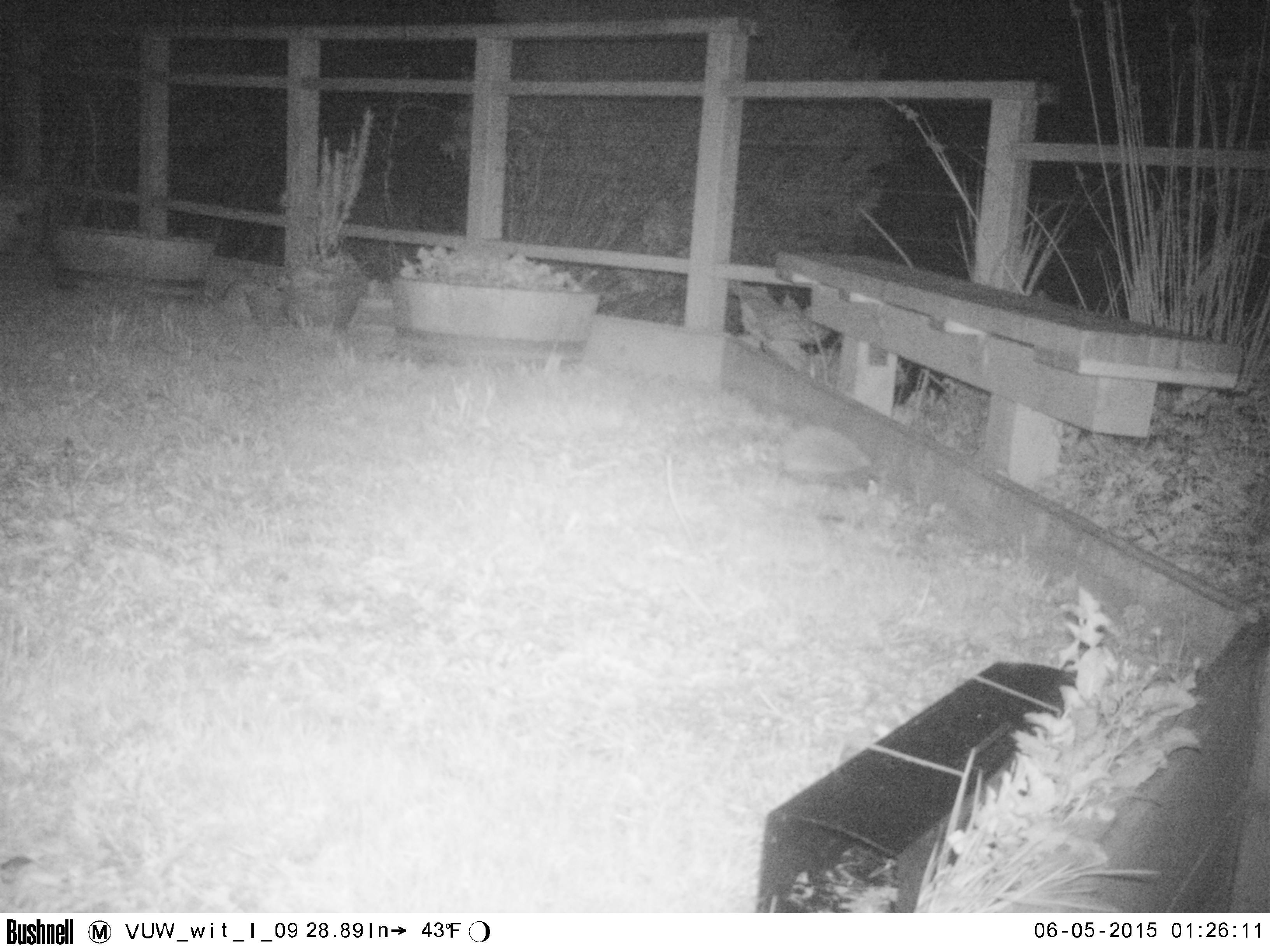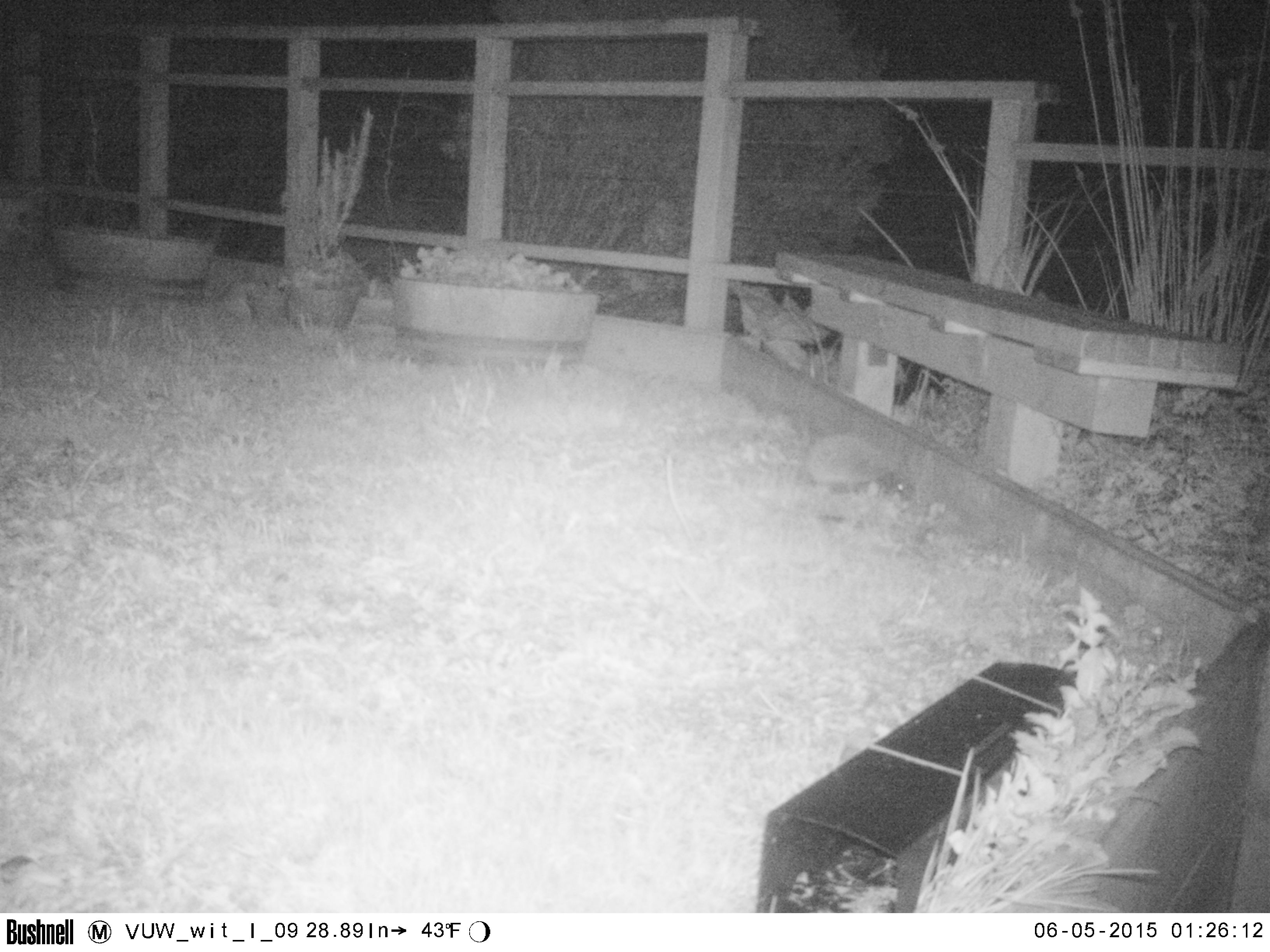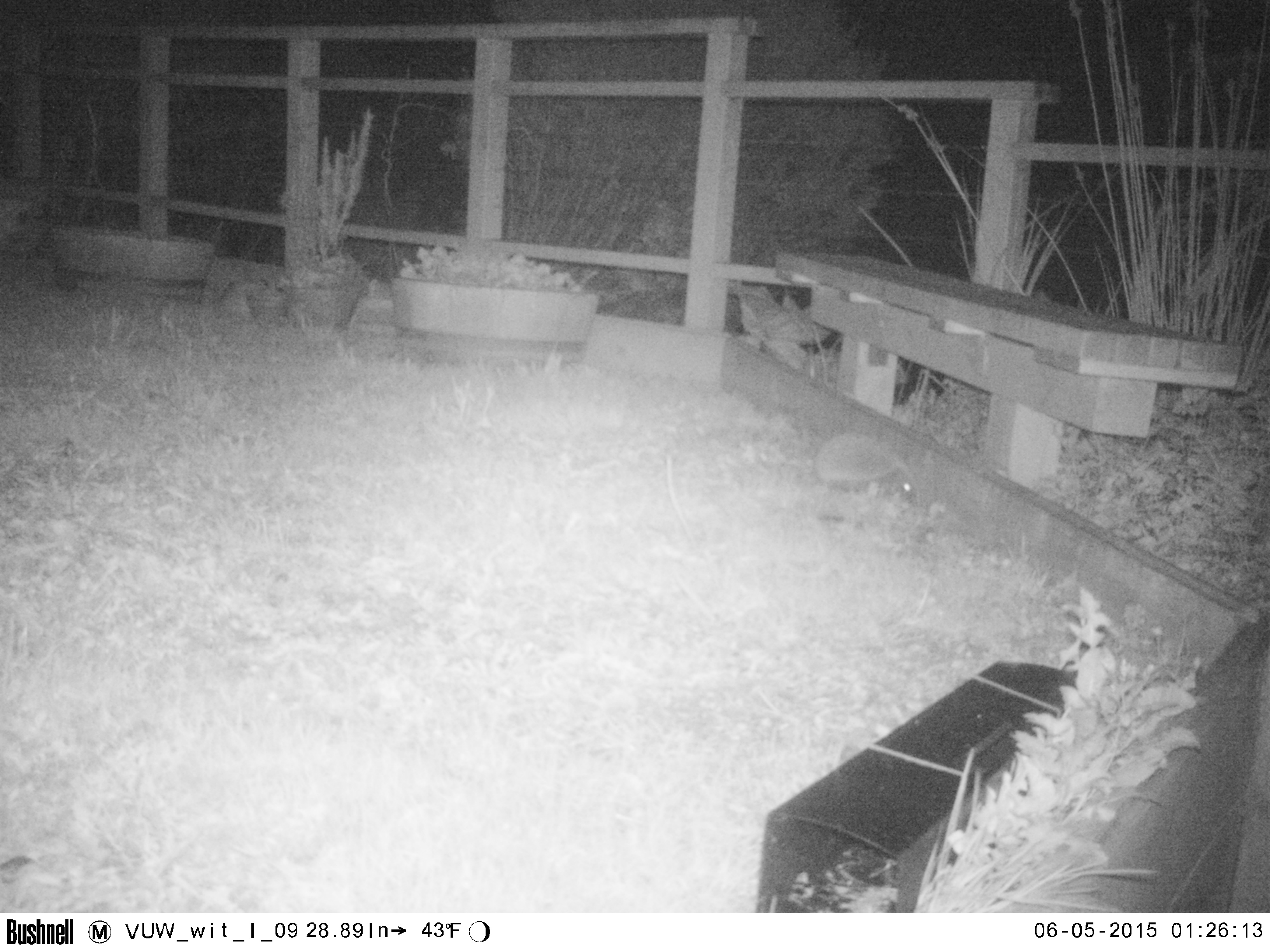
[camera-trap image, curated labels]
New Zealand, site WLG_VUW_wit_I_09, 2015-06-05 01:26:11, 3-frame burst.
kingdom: Animalia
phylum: Chordata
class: Mammalia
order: Eulipotyphla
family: Erinaceidae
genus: Erinaceus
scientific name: Erinaceus europaeus europaeus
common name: european hedgehog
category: hedgehog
Hedgehog (european hedgehog) (Erinaceus europaeus europaeus).